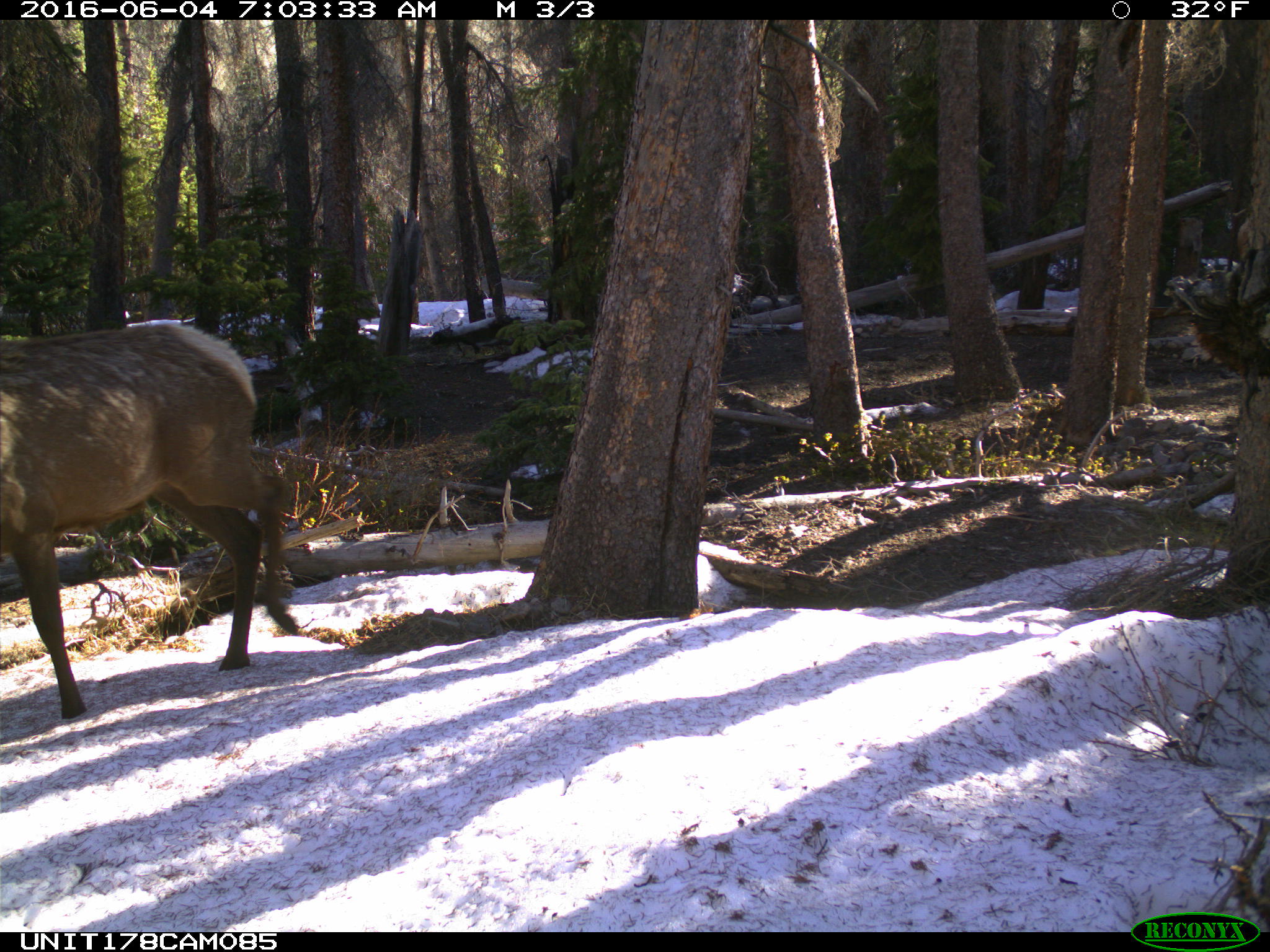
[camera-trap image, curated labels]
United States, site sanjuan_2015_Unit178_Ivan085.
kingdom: Animalia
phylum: Chordata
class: Mammalia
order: Artiodactyla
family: Cervidae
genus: Cervus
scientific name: Cervus elaphus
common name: red deer